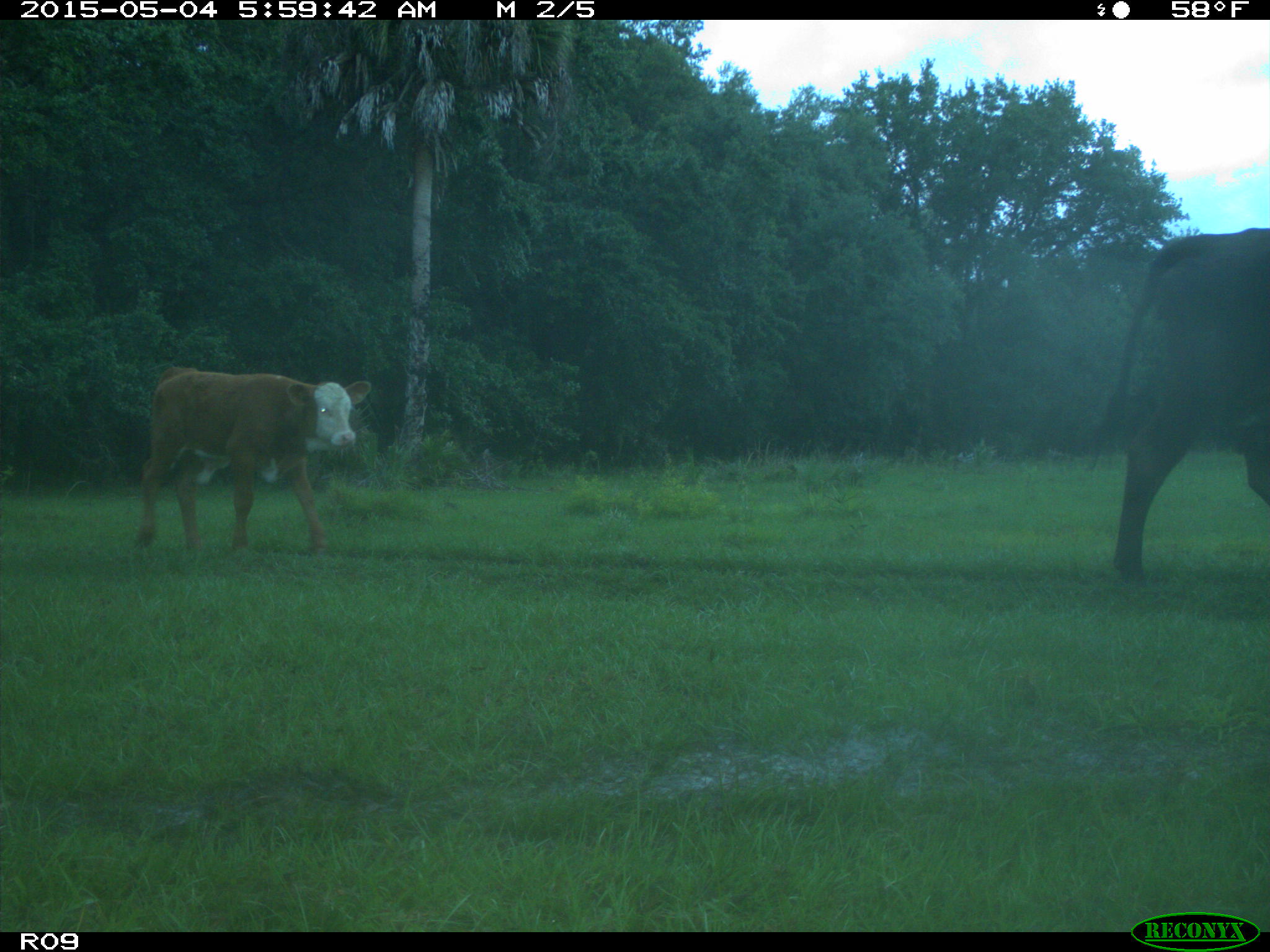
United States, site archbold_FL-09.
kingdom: Animalia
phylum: Chordata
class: Mammalia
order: Artiodactyla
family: Bovidae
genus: Bos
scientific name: Bos taurus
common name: domestic cow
Bos taurus (domestic cow).